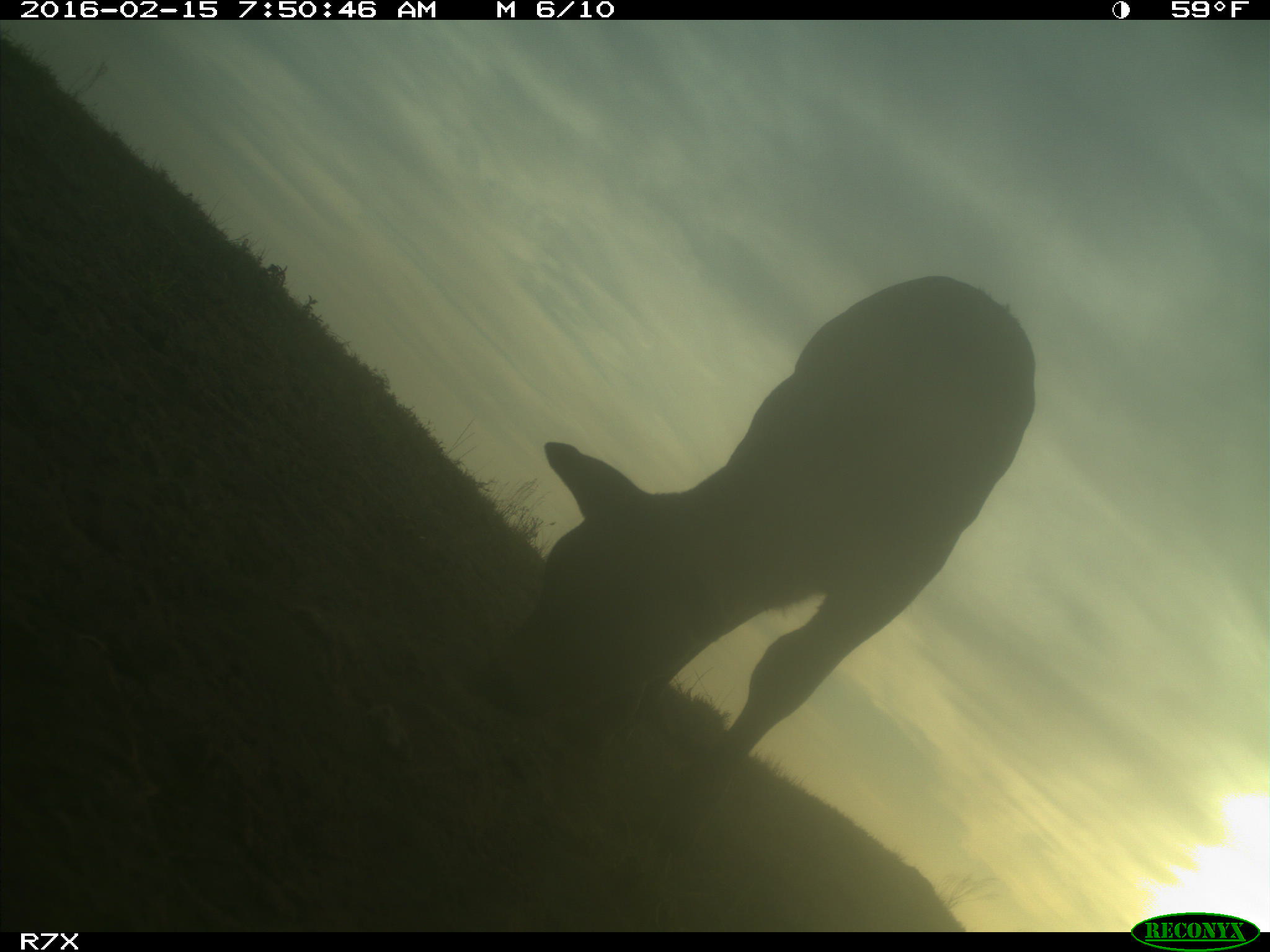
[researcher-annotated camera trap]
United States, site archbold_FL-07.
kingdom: Animalia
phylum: Chordata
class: Mammalia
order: Artiodactyla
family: Bovidae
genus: Bos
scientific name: Bos taurus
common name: domestic cow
Bos taurus (domestic cow).